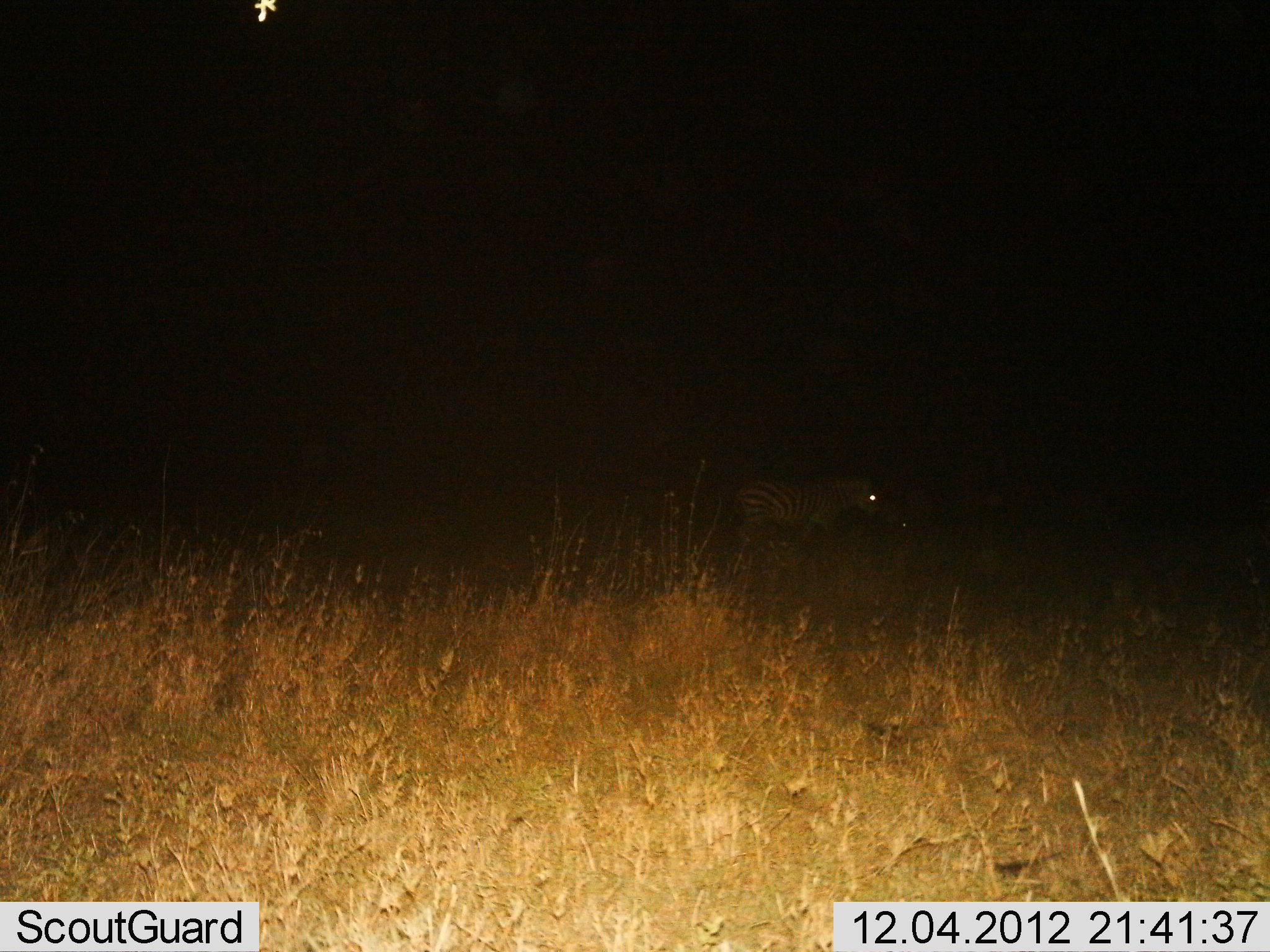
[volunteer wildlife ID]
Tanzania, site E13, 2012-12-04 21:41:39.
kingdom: Animalia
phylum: Chordata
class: Mammalia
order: Perissodactyla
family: Equidae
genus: Equus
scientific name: Equus quagga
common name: plains zebra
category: zebra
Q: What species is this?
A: Zebra (plains zebra) (Equus quagga).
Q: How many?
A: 1.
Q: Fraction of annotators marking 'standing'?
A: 30%.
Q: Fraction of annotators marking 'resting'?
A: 0%.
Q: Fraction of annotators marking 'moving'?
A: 70%.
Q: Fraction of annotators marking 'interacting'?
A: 0%.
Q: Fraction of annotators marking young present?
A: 0%.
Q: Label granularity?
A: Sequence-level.